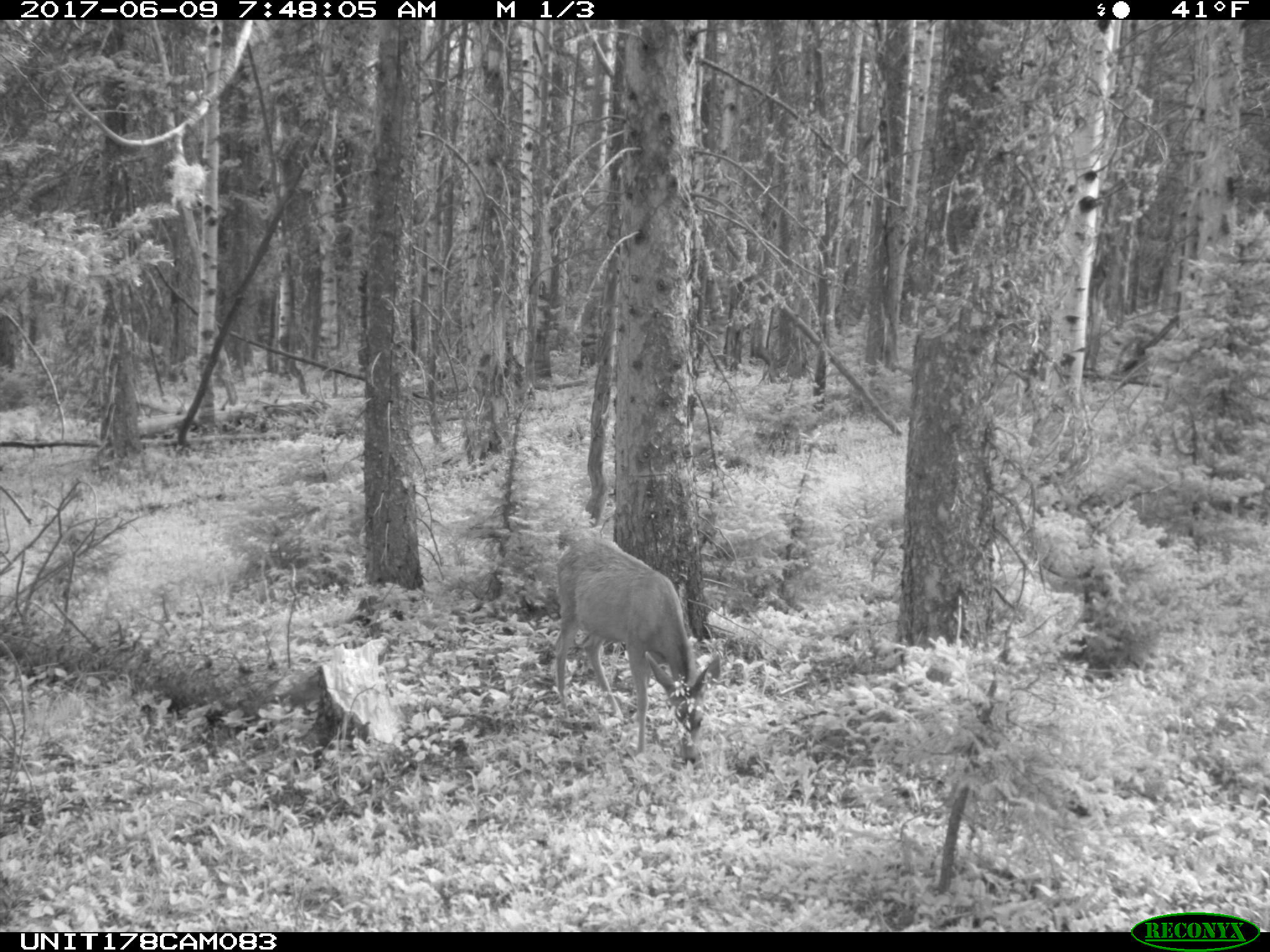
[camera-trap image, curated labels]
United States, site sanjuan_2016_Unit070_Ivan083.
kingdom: Animalia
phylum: Chordata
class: Mammalia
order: Artiodactyla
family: Cervidae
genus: Odocoileus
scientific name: Odocoileus hemionus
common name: mule deer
Odocoileus hemionus (mule deer).